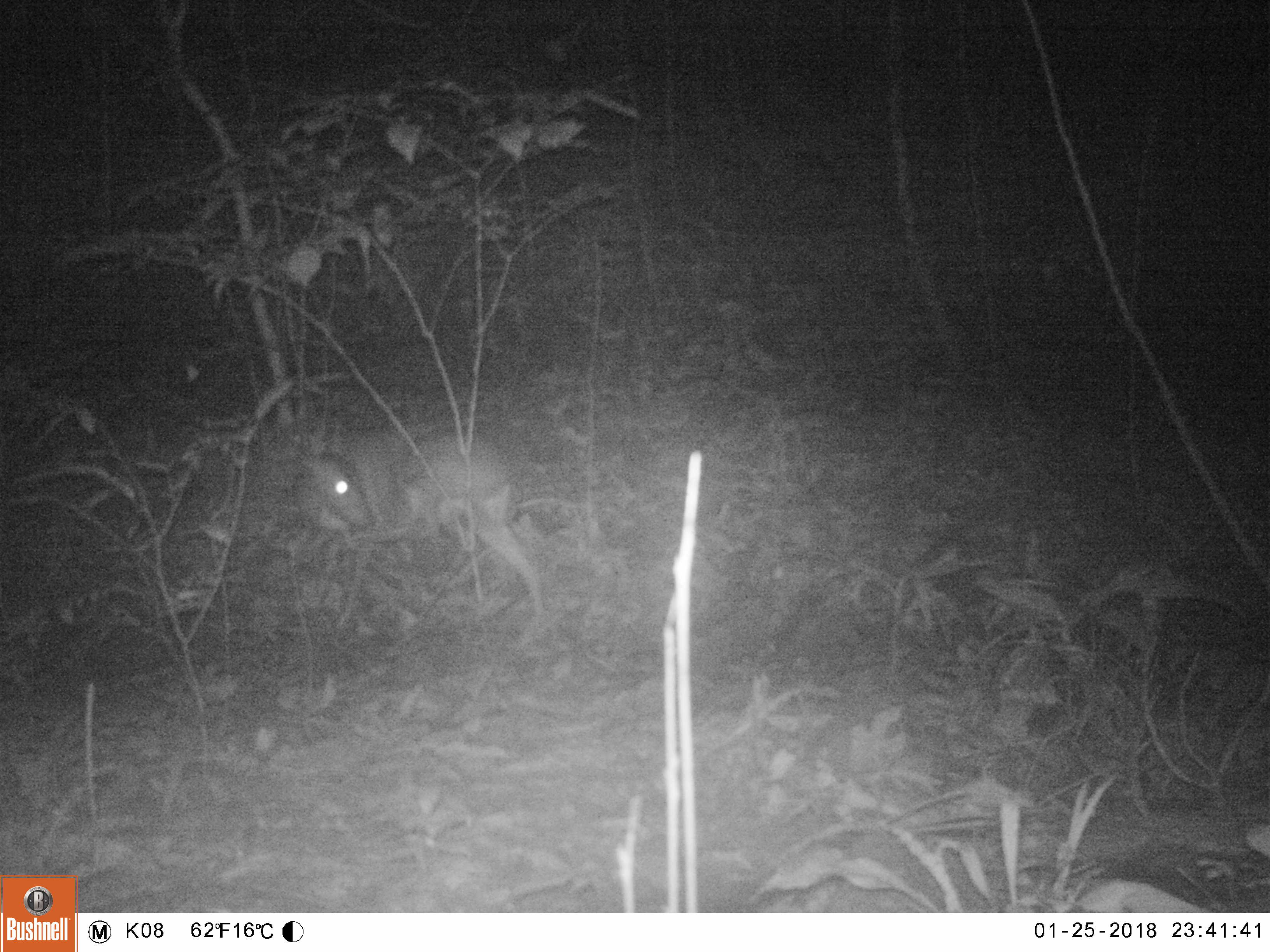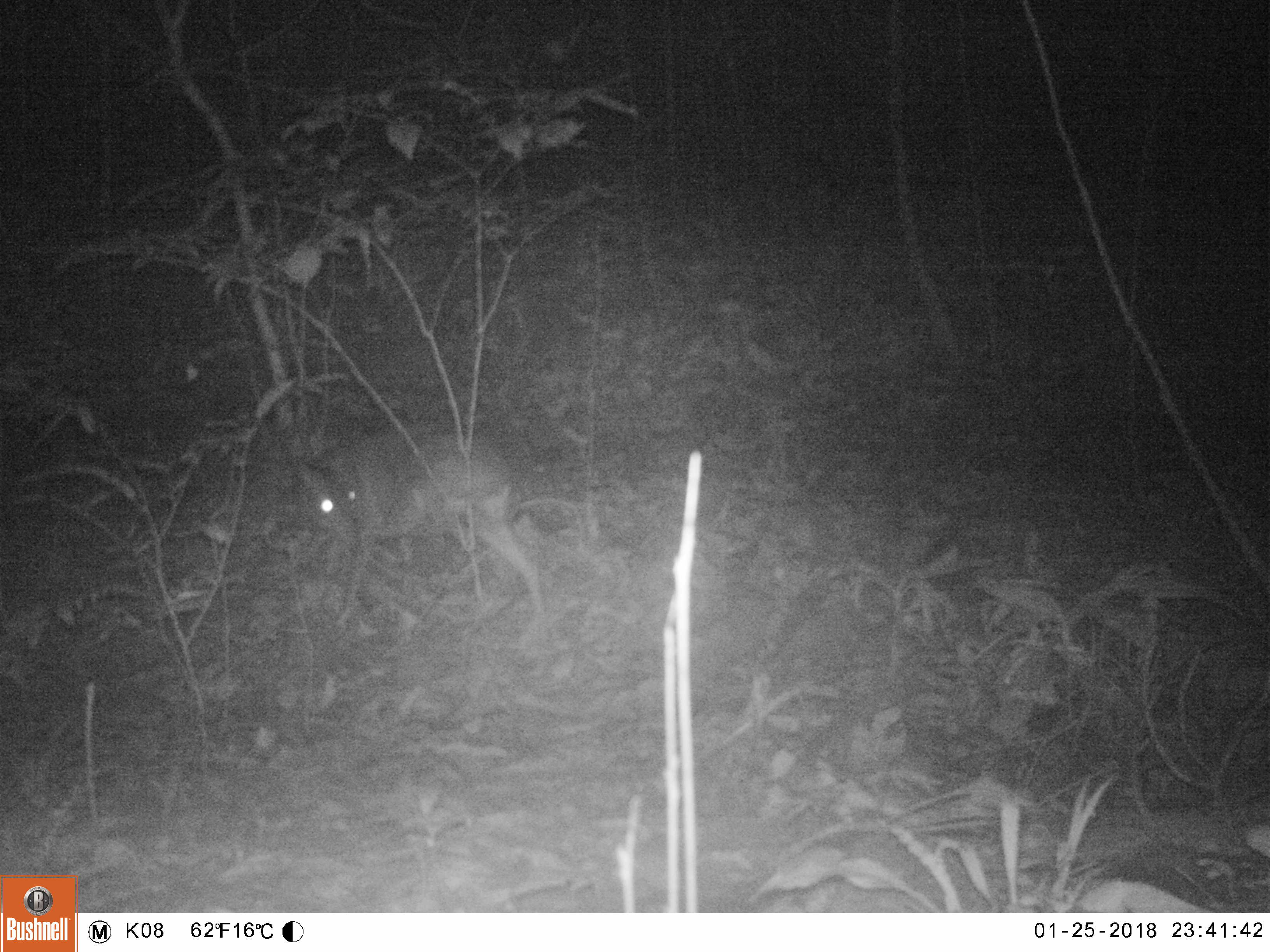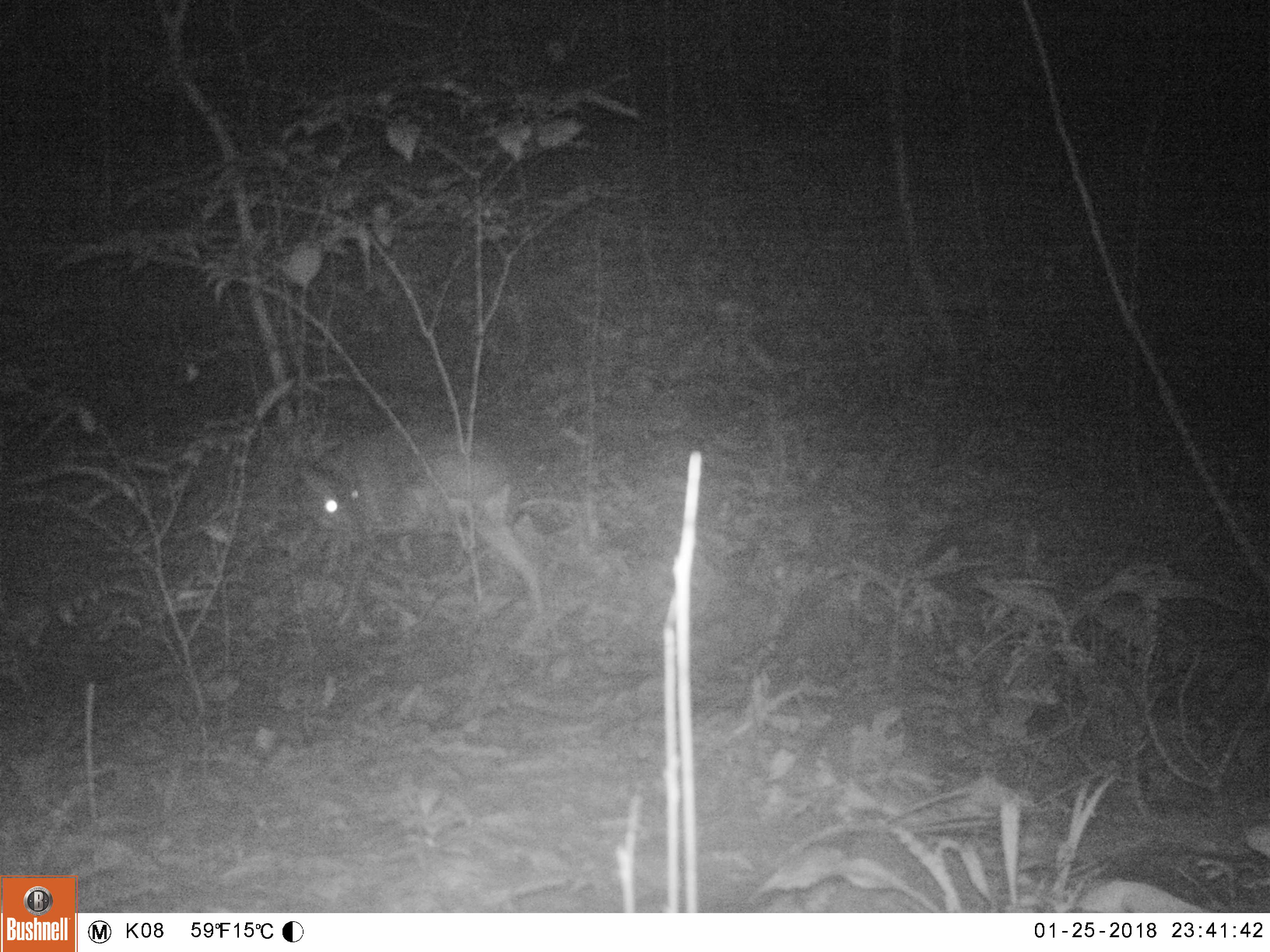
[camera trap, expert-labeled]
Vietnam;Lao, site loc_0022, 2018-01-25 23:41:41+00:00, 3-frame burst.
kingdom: Animalia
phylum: Chordata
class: Mammalia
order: Artiodactyla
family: Cervidae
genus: Muntiacus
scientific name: Muntiacus vuquangensis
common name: large-antlered muntjac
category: large antlered muntjac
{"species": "large antlered muntjac (large-antlered muntjac) (Muntiacus vuquangensis)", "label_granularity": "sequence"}